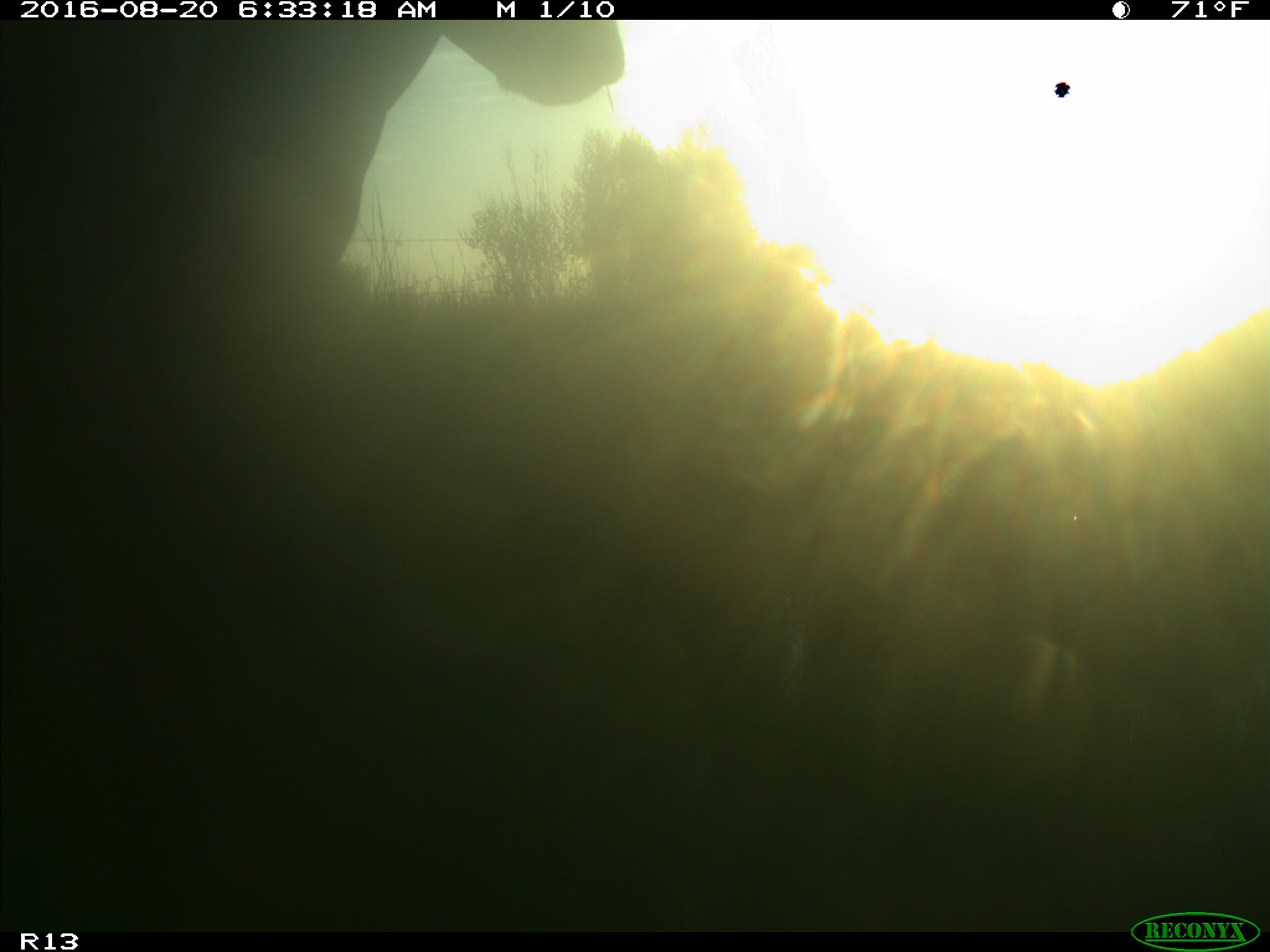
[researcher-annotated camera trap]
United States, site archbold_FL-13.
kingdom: Animalia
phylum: Chordata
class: Mammalia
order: Artiodactyla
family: Bovidae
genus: Bos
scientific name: Bos taurus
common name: domestic cow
Bos taurus (domestic cow).